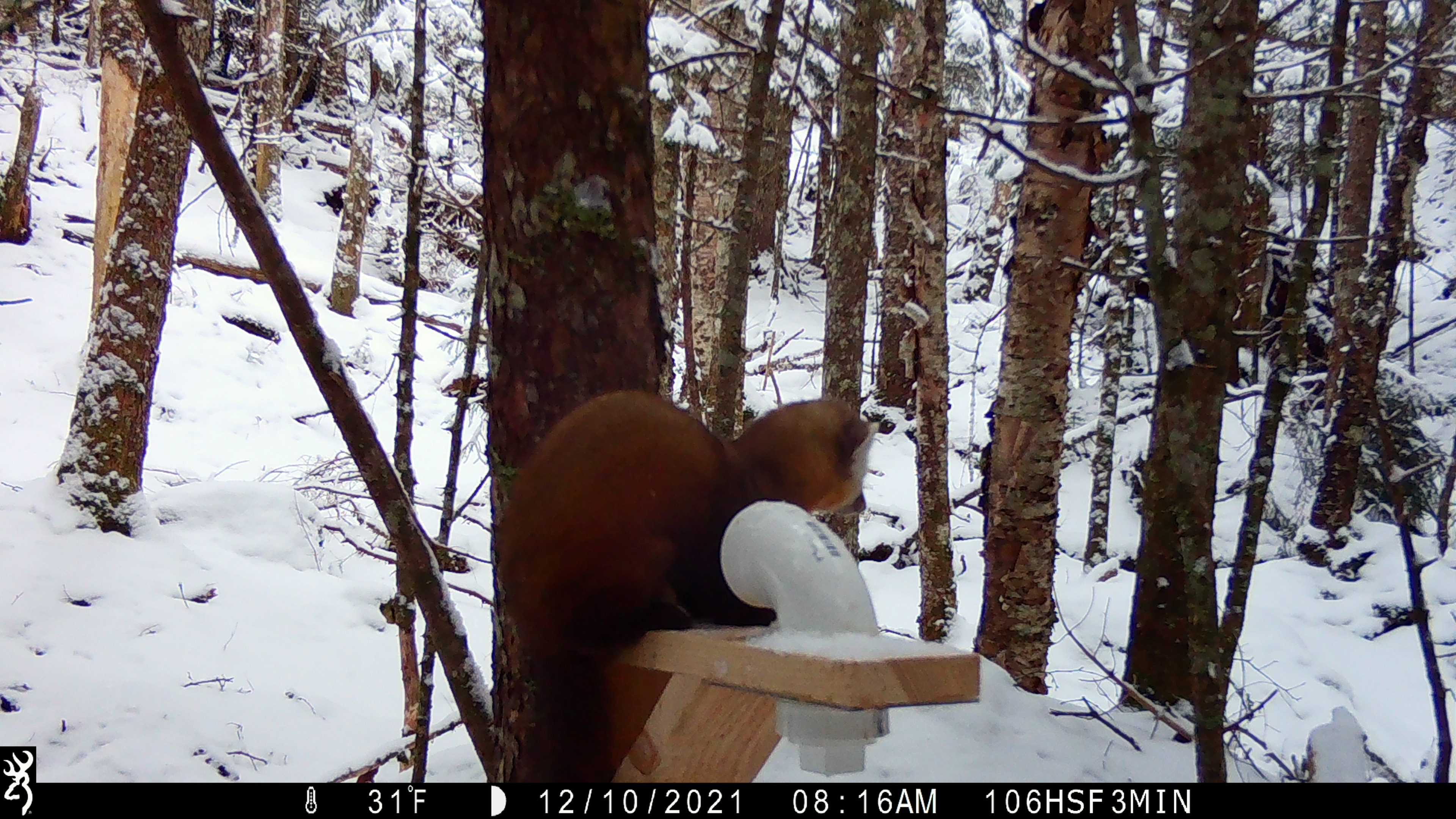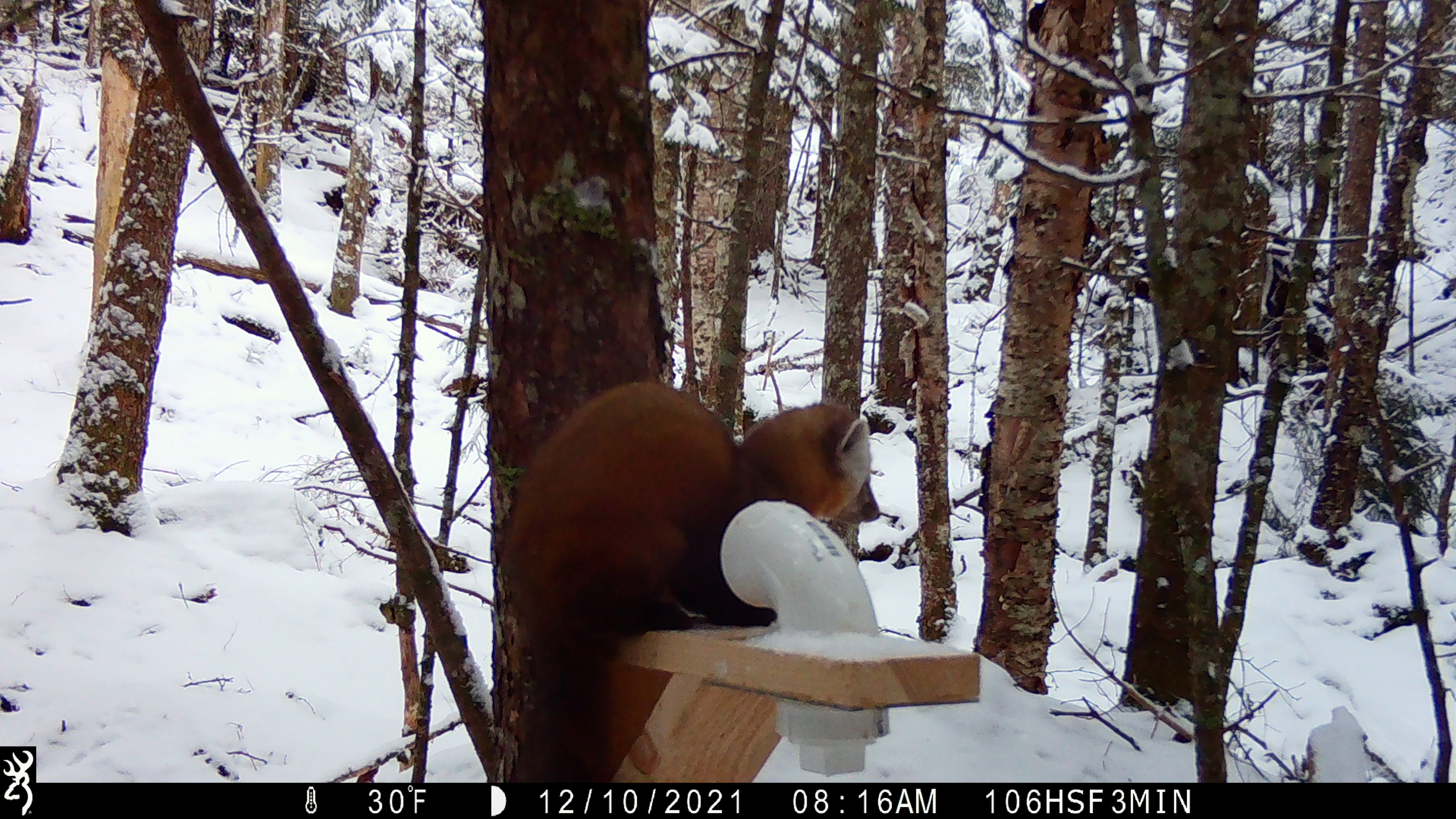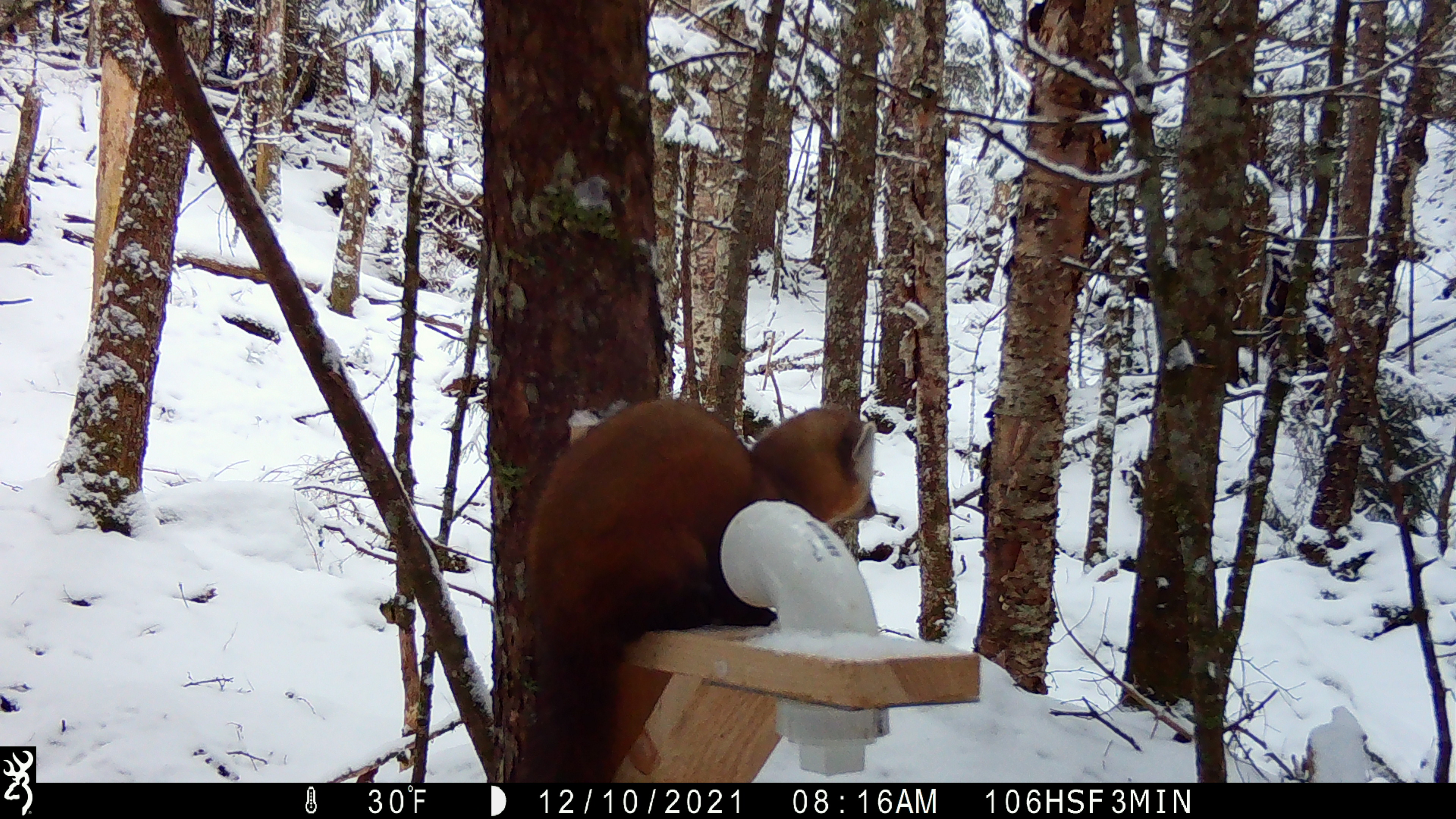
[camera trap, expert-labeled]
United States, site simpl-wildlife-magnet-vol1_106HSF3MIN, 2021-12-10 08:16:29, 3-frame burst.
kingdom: Animalia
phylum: Chordata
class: Mammalia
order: Carnivora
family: Mustelidae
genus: Martes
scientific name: Martes americana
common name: american marten